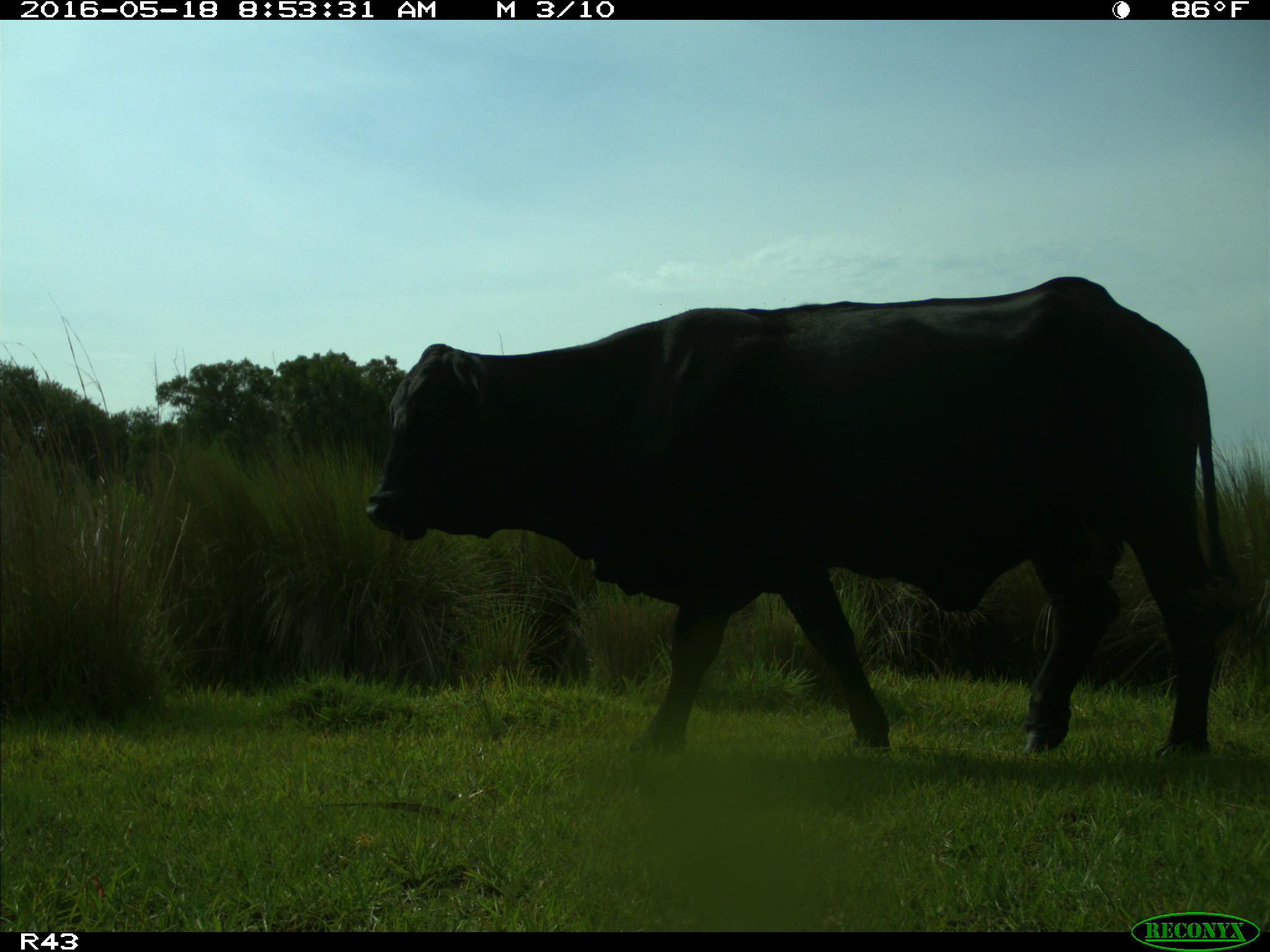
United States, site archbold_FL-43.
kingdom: Animalia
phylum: Chordata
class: Mammalia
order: Artiodactyla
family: Bovidae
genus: Bos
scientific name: Bos taurus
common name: domestic cow